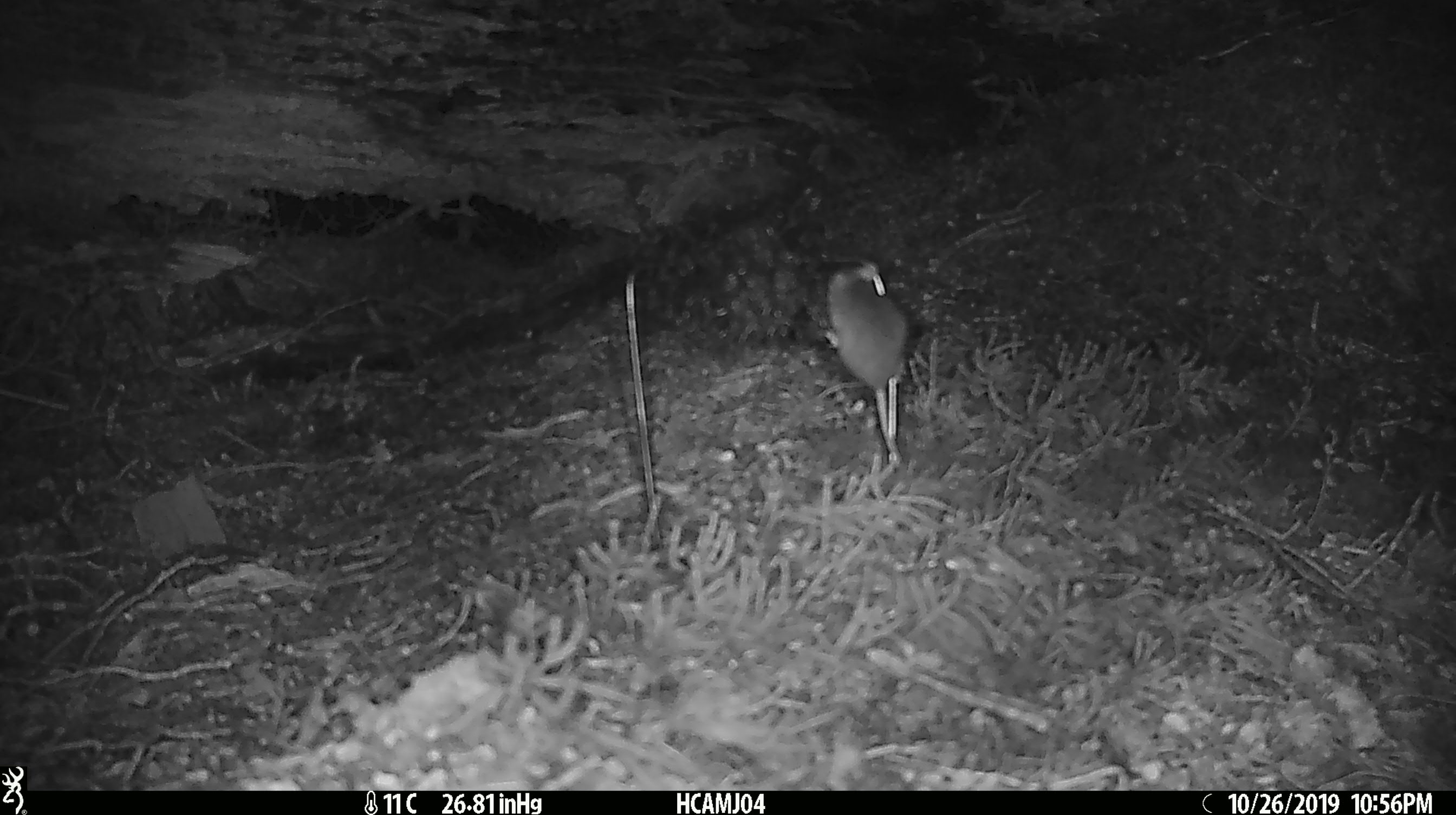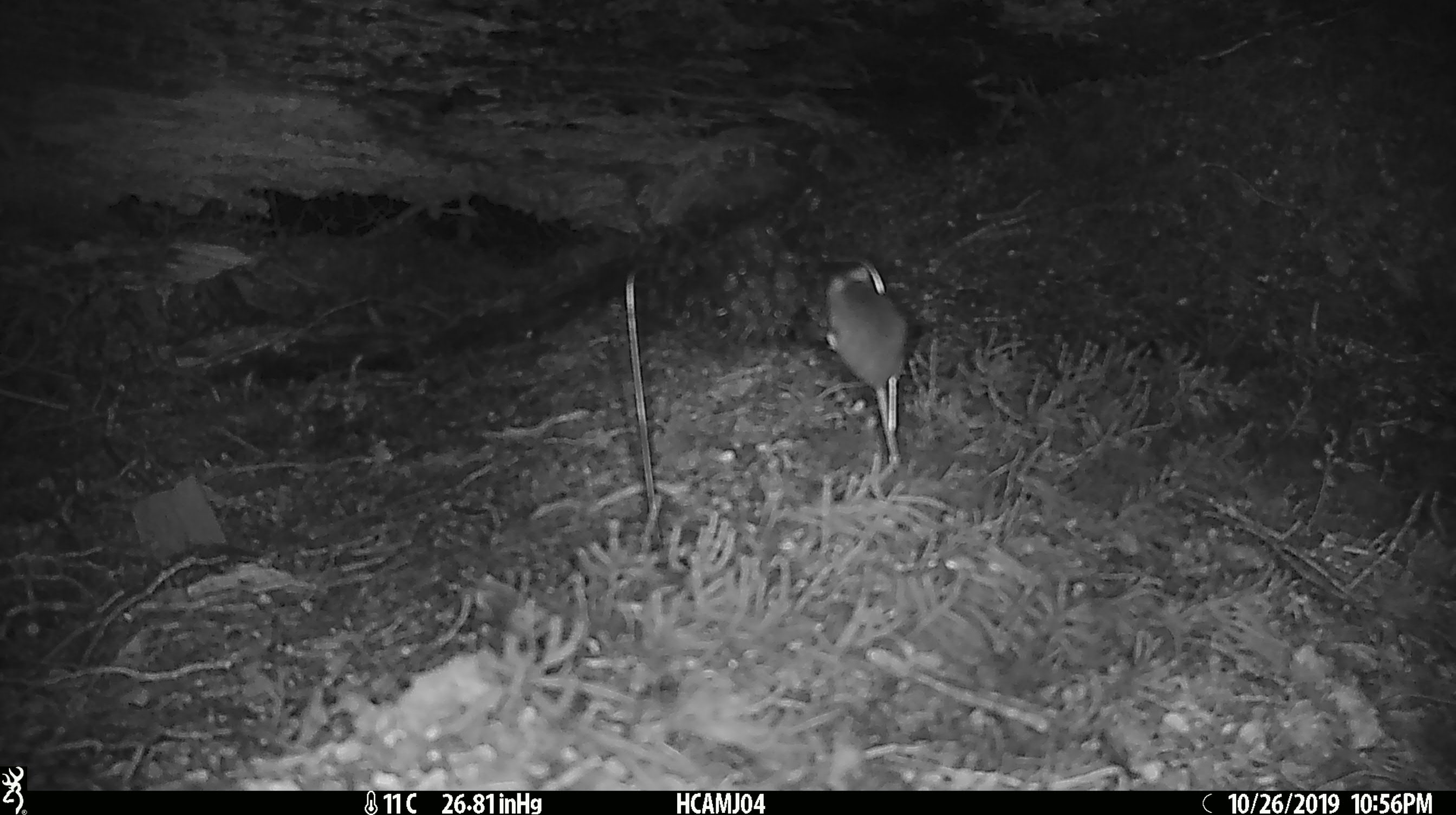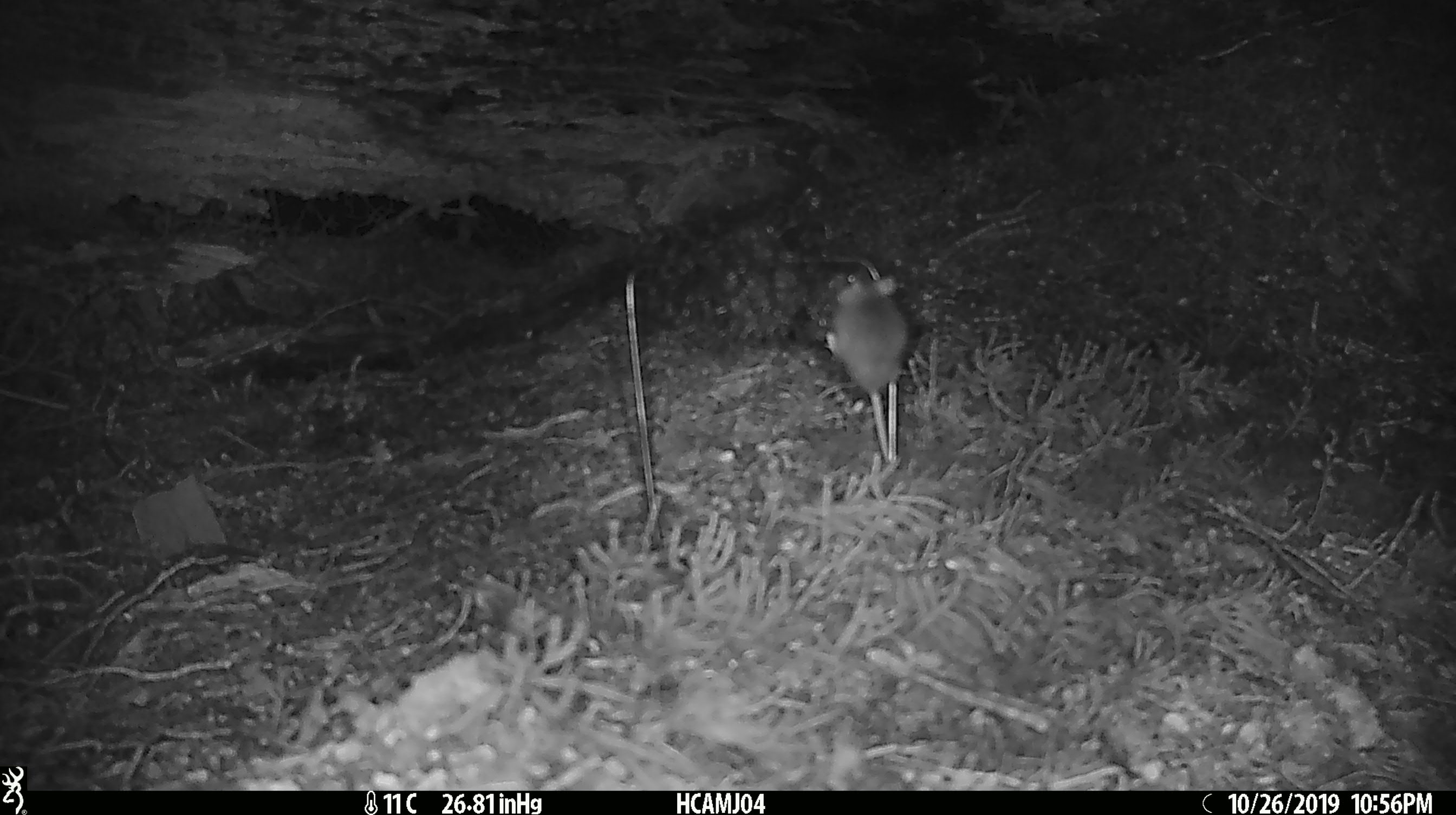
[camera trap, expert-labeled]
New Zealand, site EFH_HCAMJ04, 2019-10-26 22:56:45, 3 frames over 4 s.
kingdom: Animalia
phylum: Chordata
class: Mammalia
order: Rodentia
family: Muridae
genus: Mus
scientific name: Mus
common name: mouse